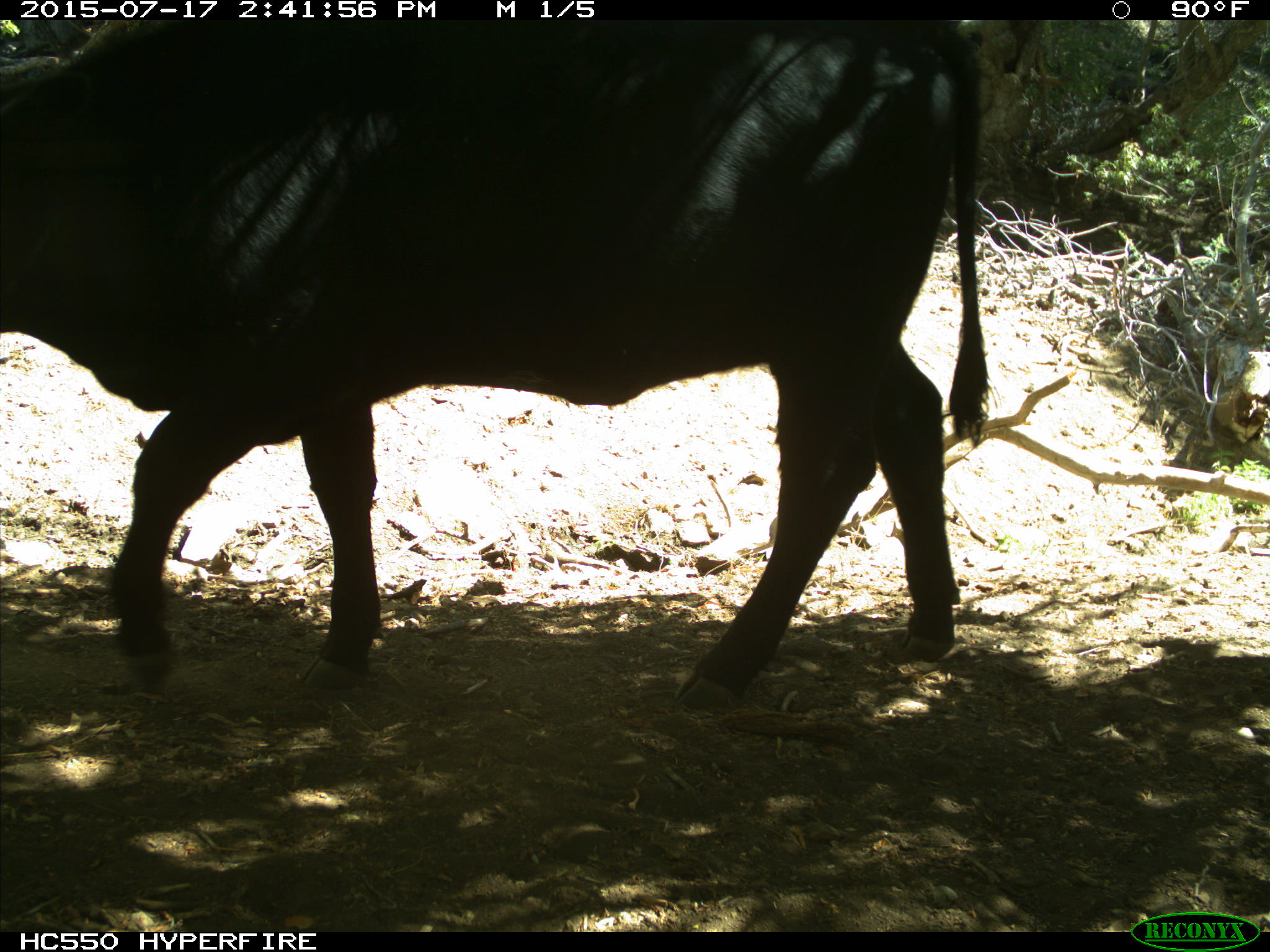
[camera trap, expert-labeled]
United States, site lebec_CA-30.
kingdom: Animalia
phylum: Chordata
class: Mammalia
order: Artiodactyla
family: Bovidae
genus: Bos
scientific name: Bos taurus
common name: domestic cow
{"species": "Bos taurus (domestic cow)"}